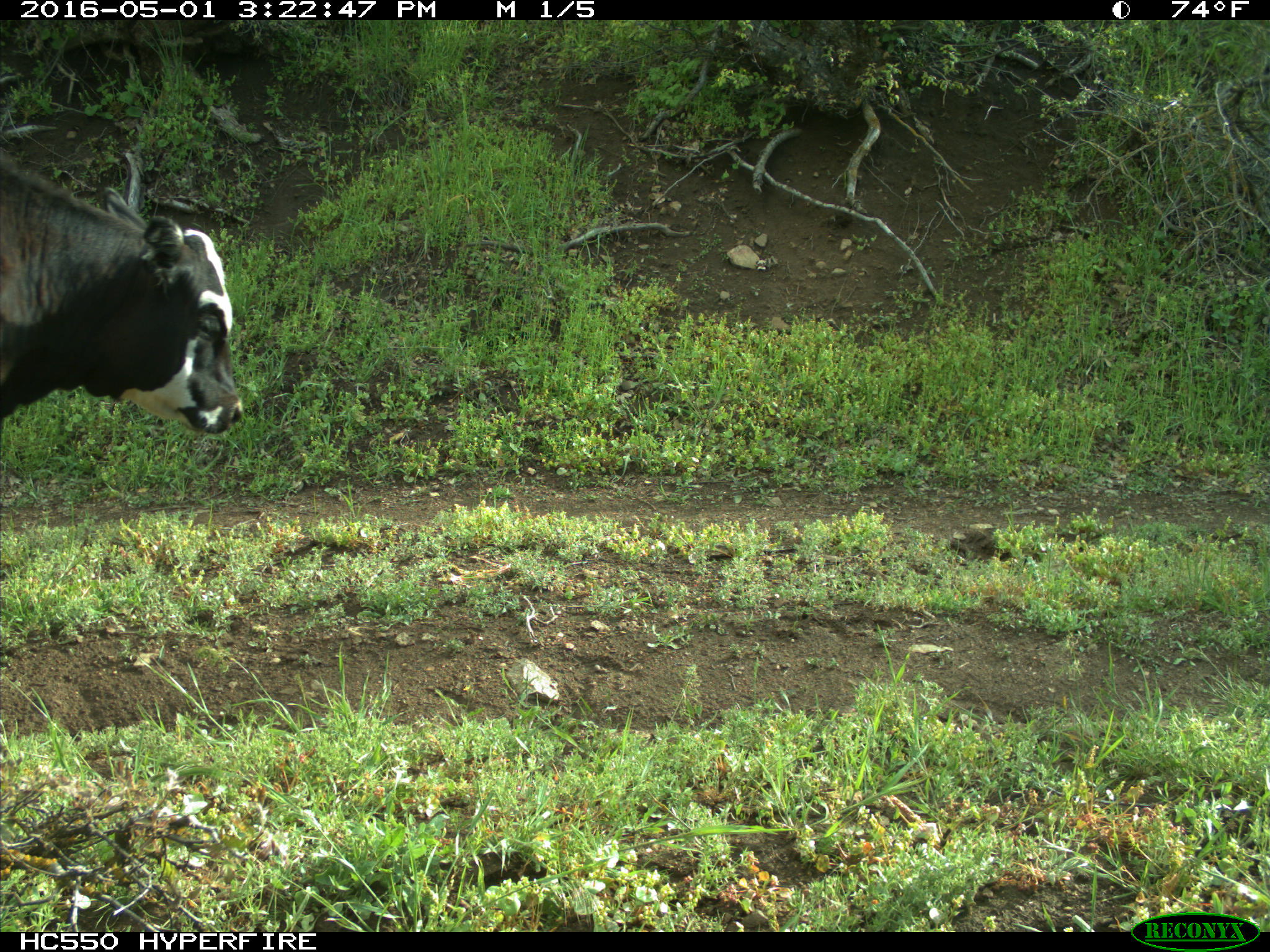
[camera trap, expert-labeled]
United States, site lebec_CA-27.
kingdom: Animalia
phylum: Chordata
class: Mammalia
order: Artiodactyla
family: Bovidae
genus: Bos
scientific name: Bos taurus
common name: domestic cow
Bos taurus (domestic cow).